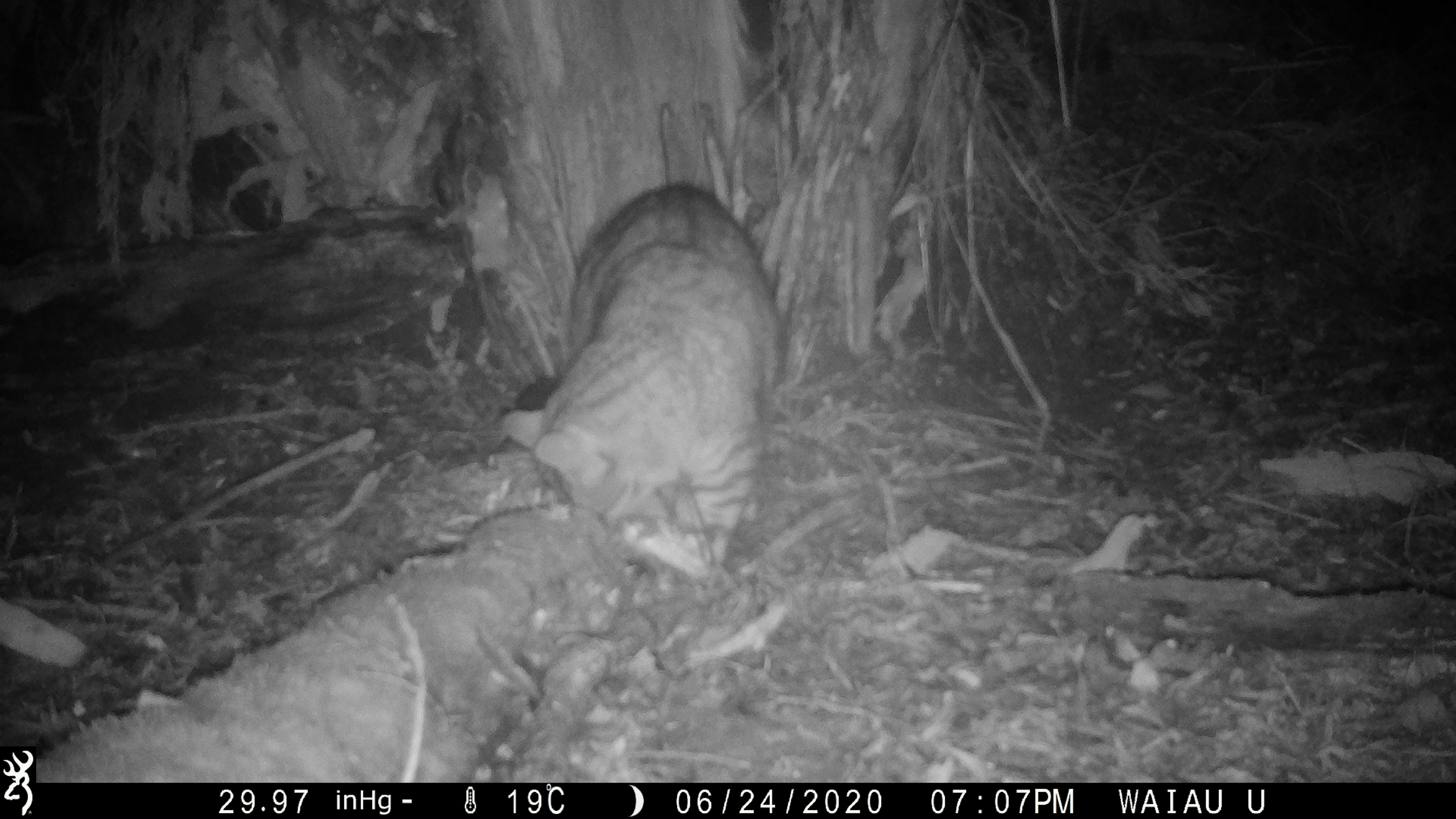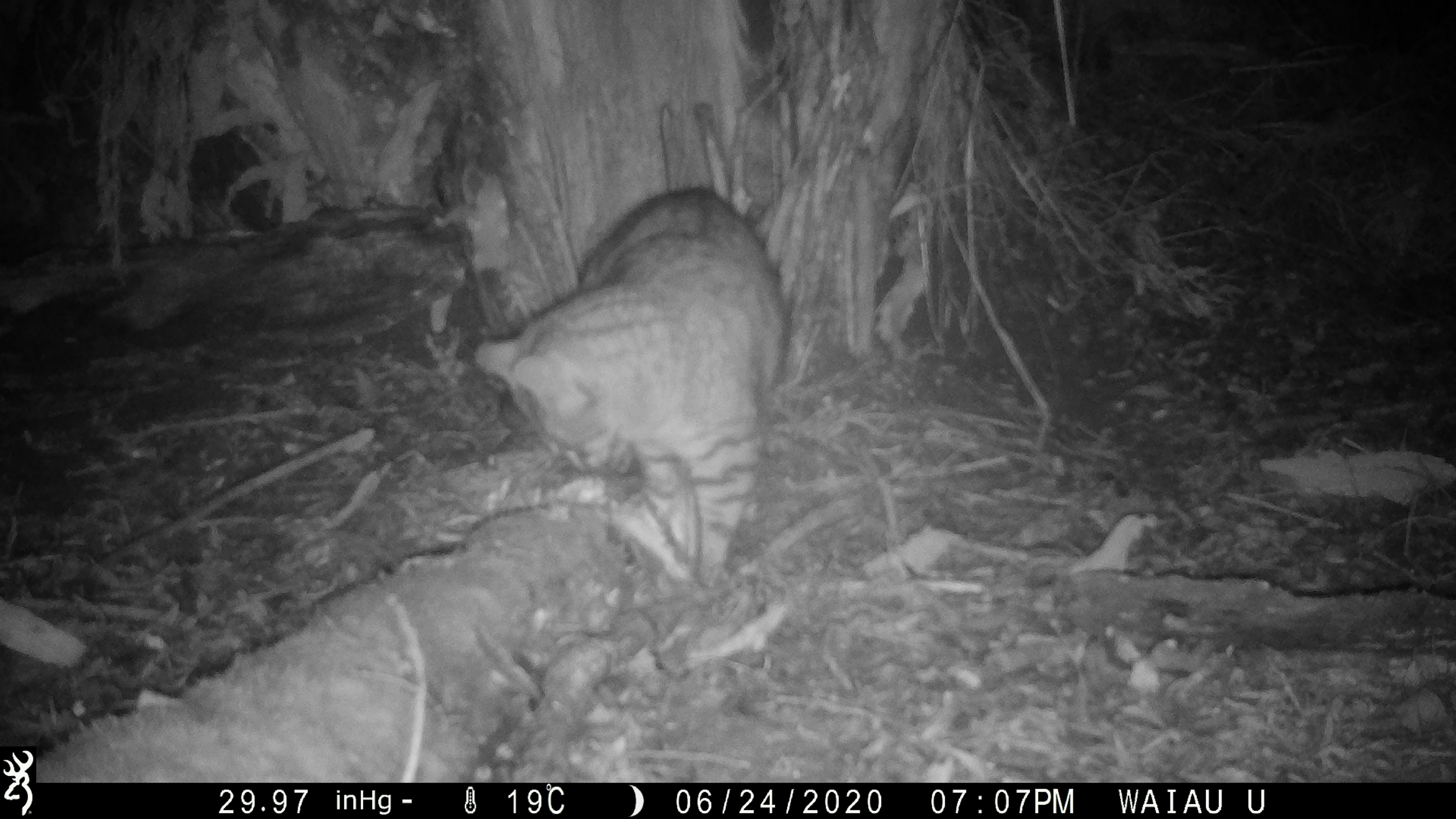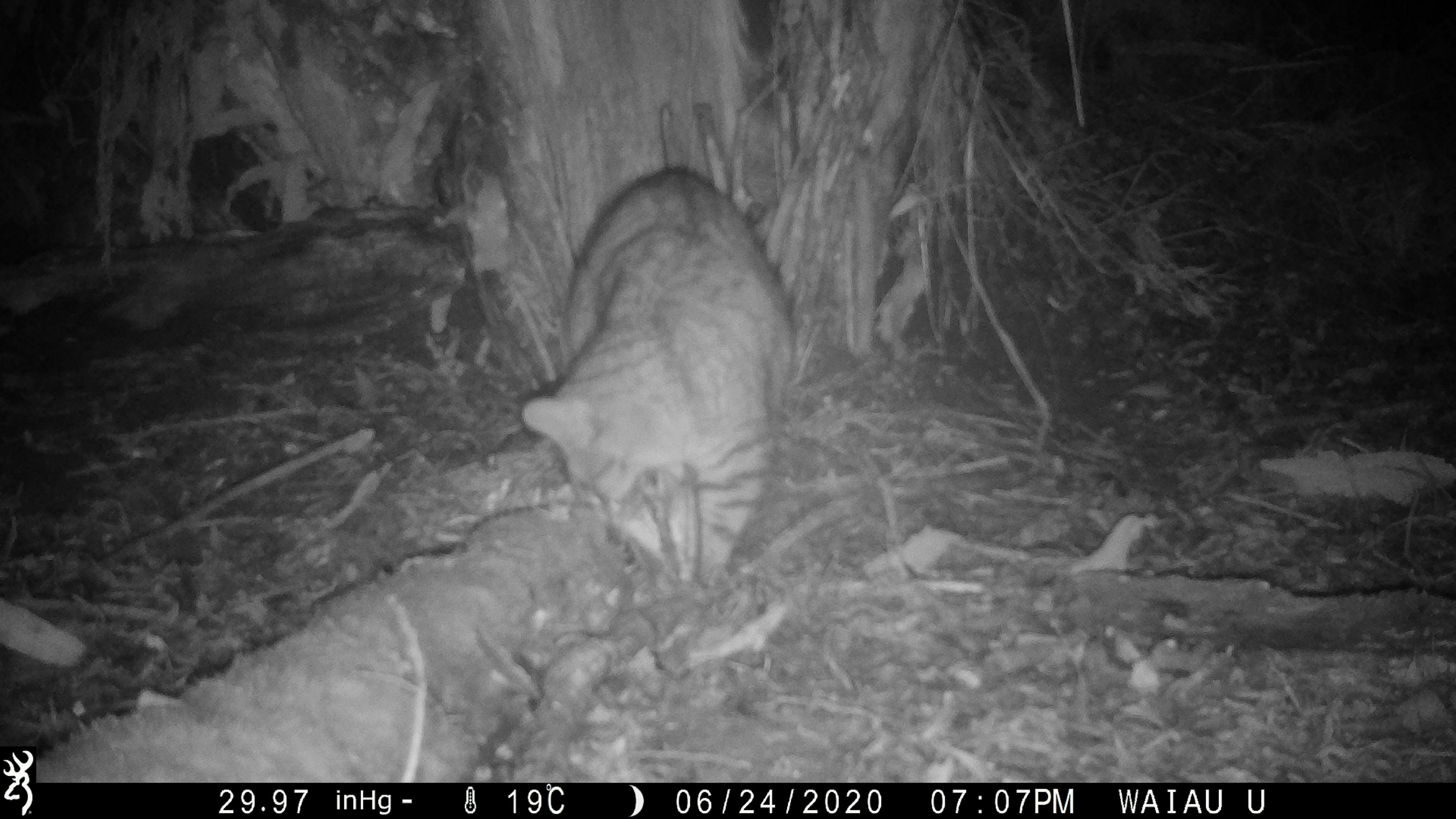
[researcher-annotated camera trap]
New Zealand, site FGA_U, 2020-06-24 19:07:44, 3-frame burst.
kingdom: Animalia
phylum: Chordata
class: Mammalia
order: Carnivora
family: Felidae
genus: Felis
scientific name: Felis catus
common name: domestic cat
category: cat